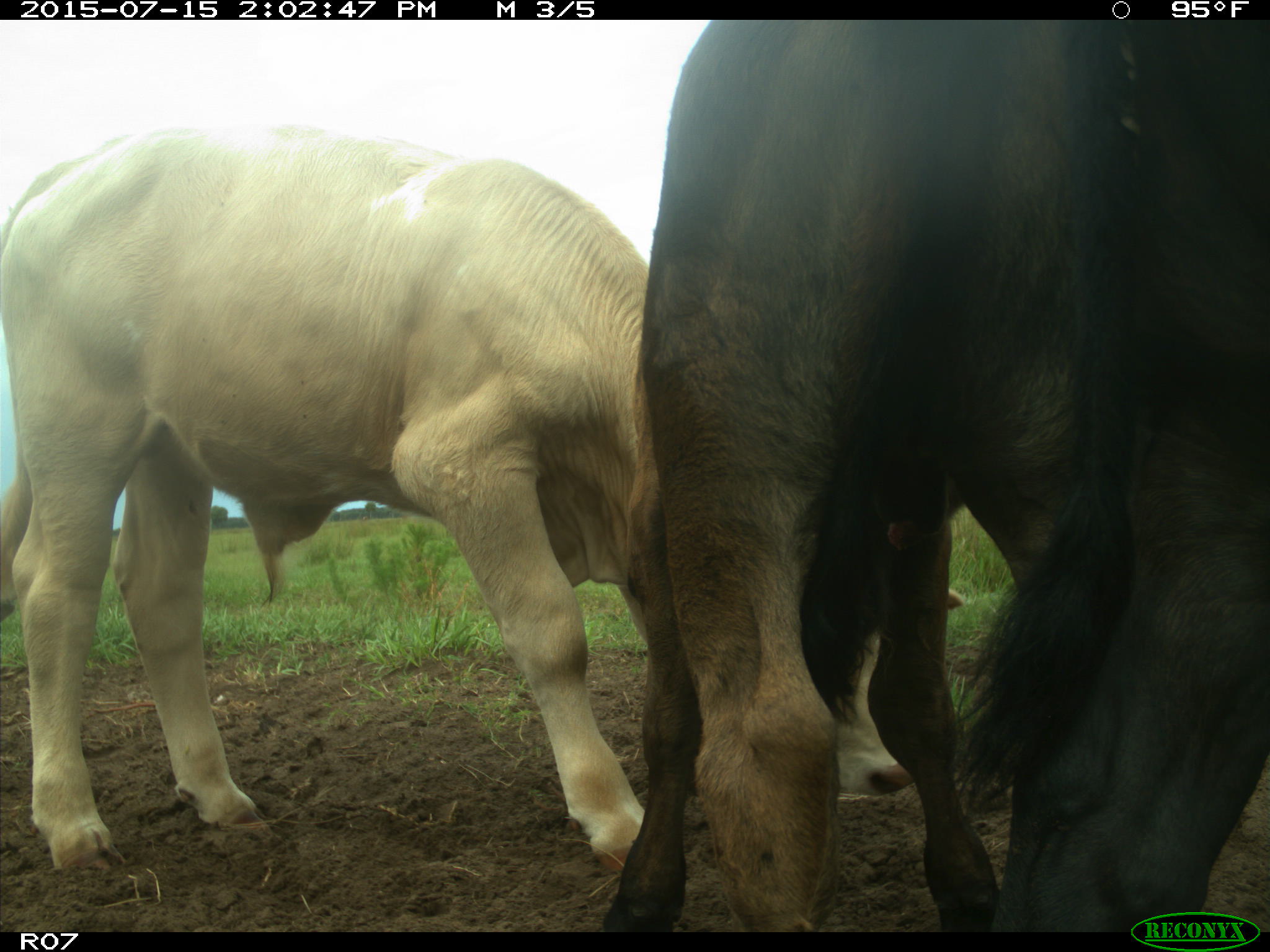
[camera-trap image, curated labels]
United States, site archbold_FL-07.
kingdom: Animalia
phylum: Chordata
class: Mammalia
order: Artiodactyla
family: Bovidae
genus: Bos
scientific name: Bos taurus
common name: domestic cow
Bos taurus (domestic cow).